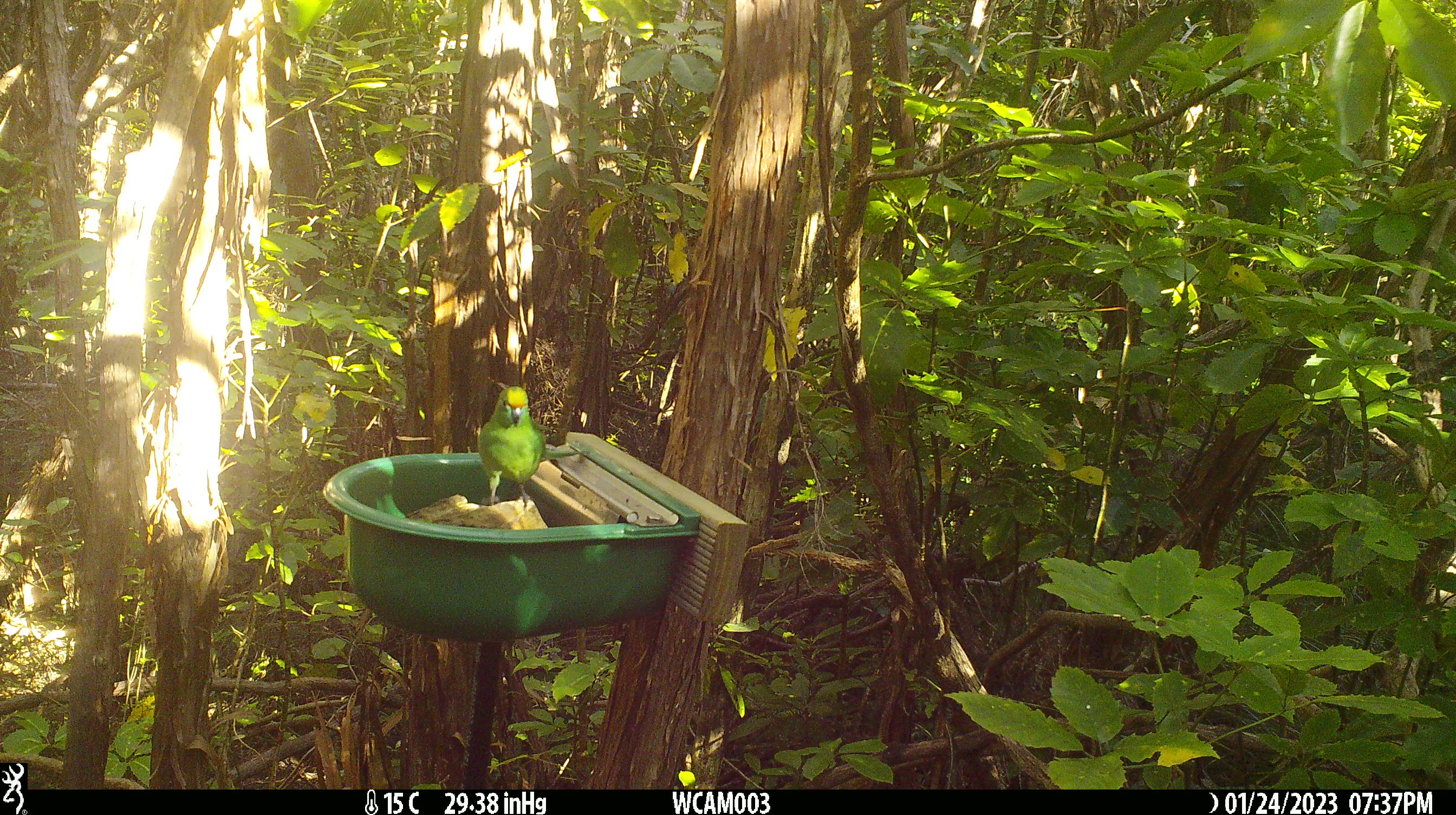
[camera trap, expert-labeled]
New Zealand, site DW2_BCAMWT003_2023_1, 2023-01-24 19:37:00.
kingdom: Animalia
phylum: Chordata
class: Aves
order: Psittaciformes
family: Psittaculidae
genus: Cyanoramphus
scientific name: Cyanoramphus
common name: parakeet